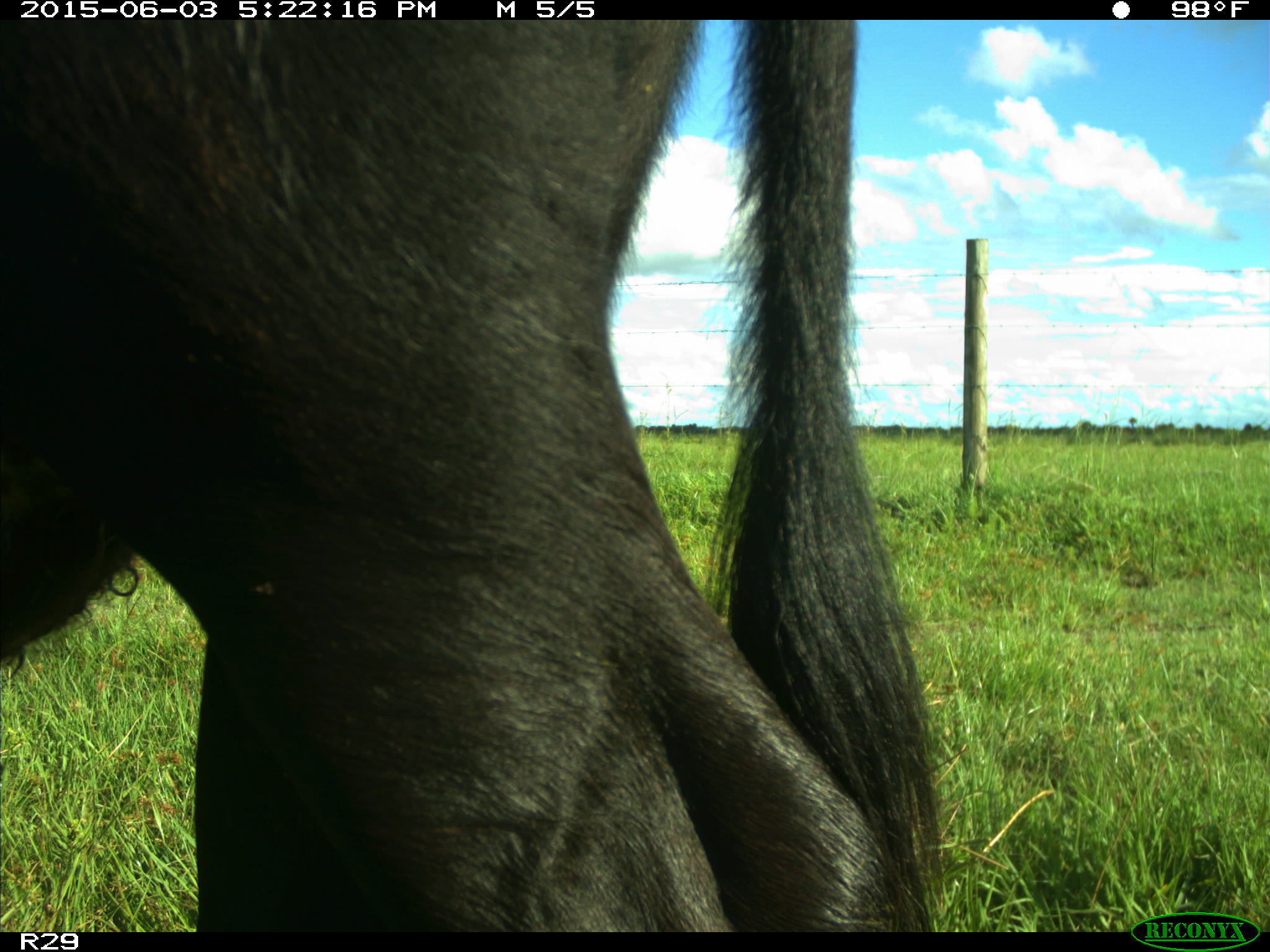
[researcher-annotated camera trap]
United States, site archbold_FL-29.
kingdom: Animalia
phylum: Chordata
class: Mammalia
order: Artiodactyla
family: Bovidae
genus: Bos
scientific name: Bos taurus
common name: domestic cow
Bos taurus (domestic cow).